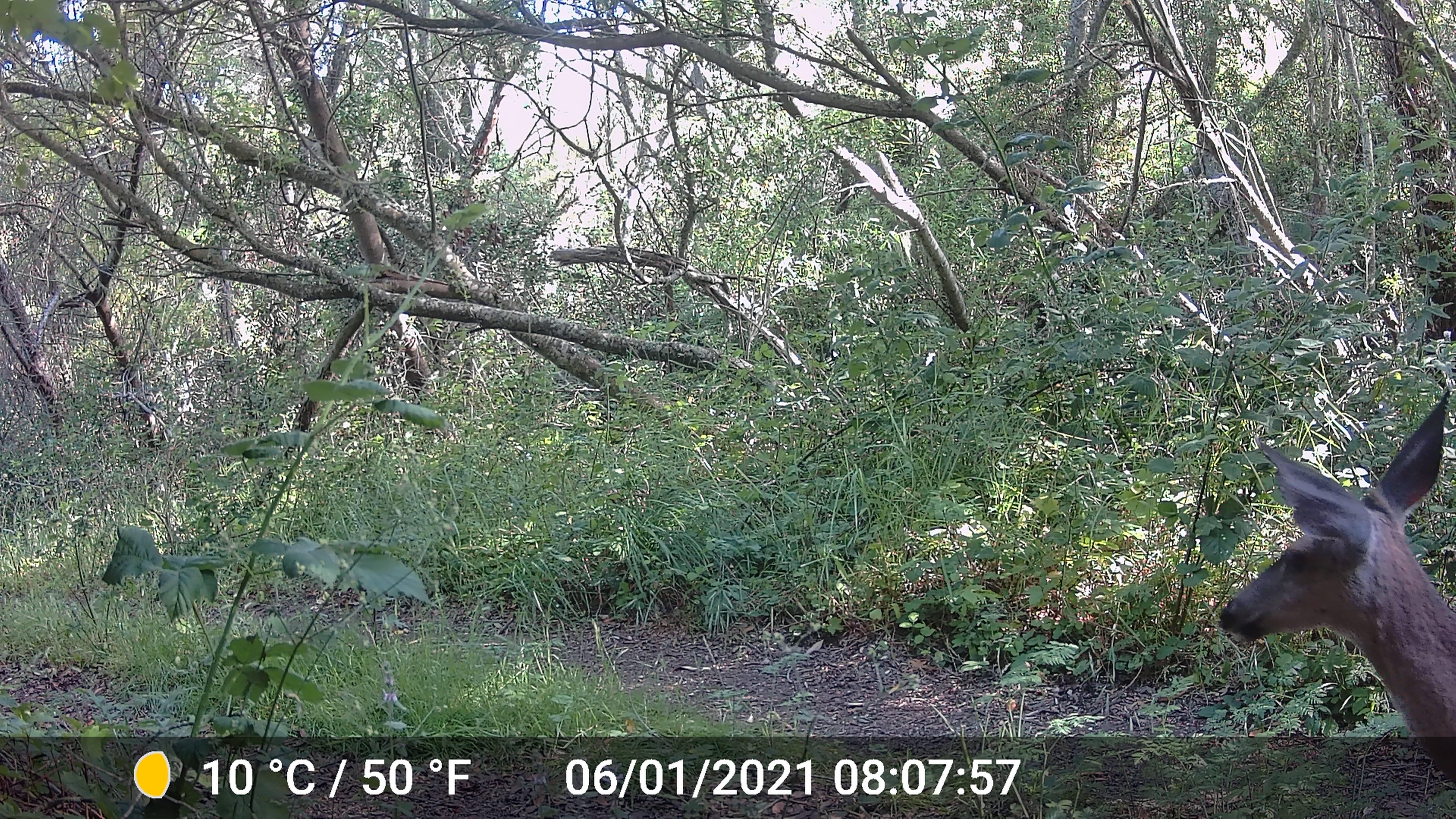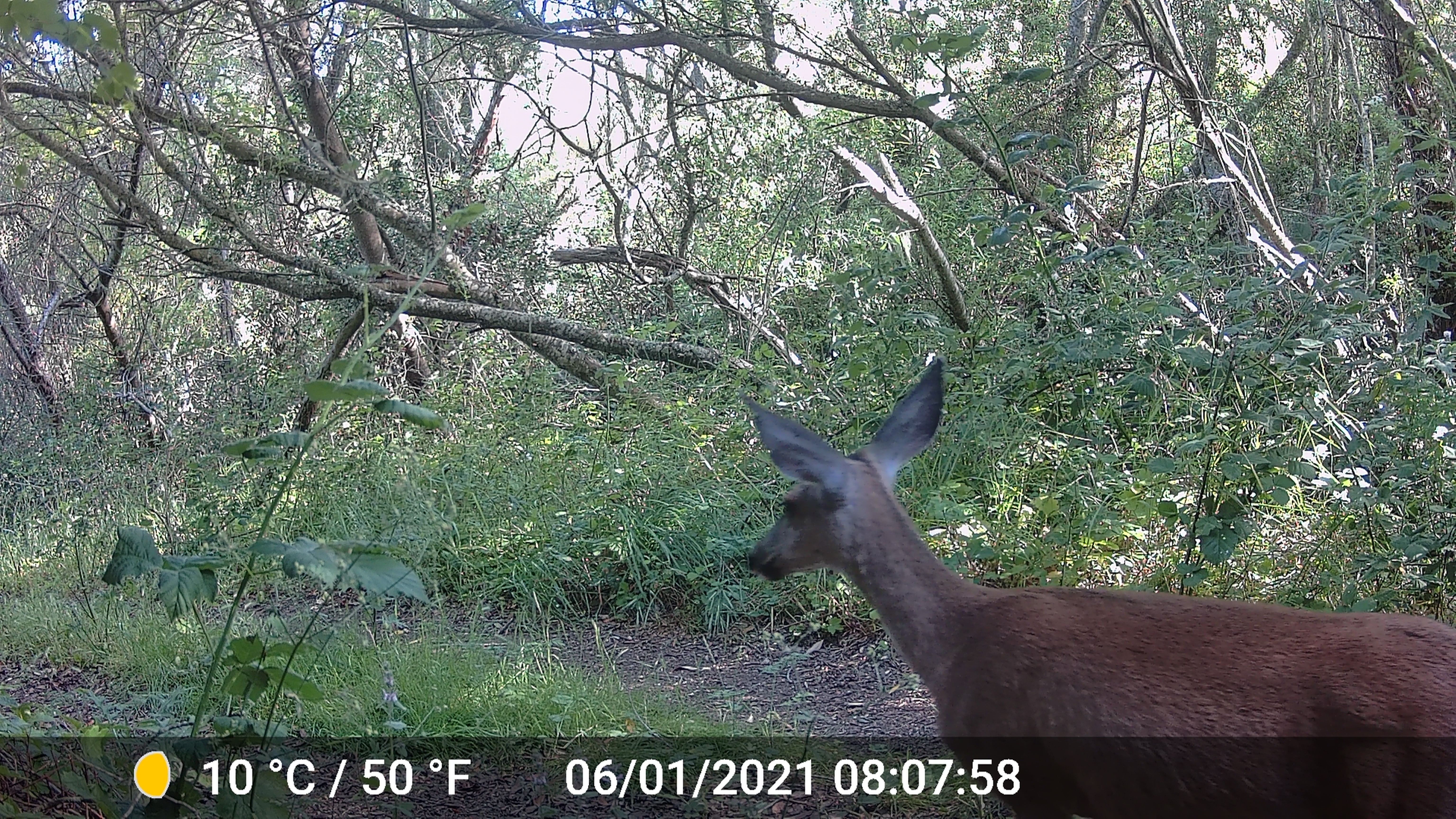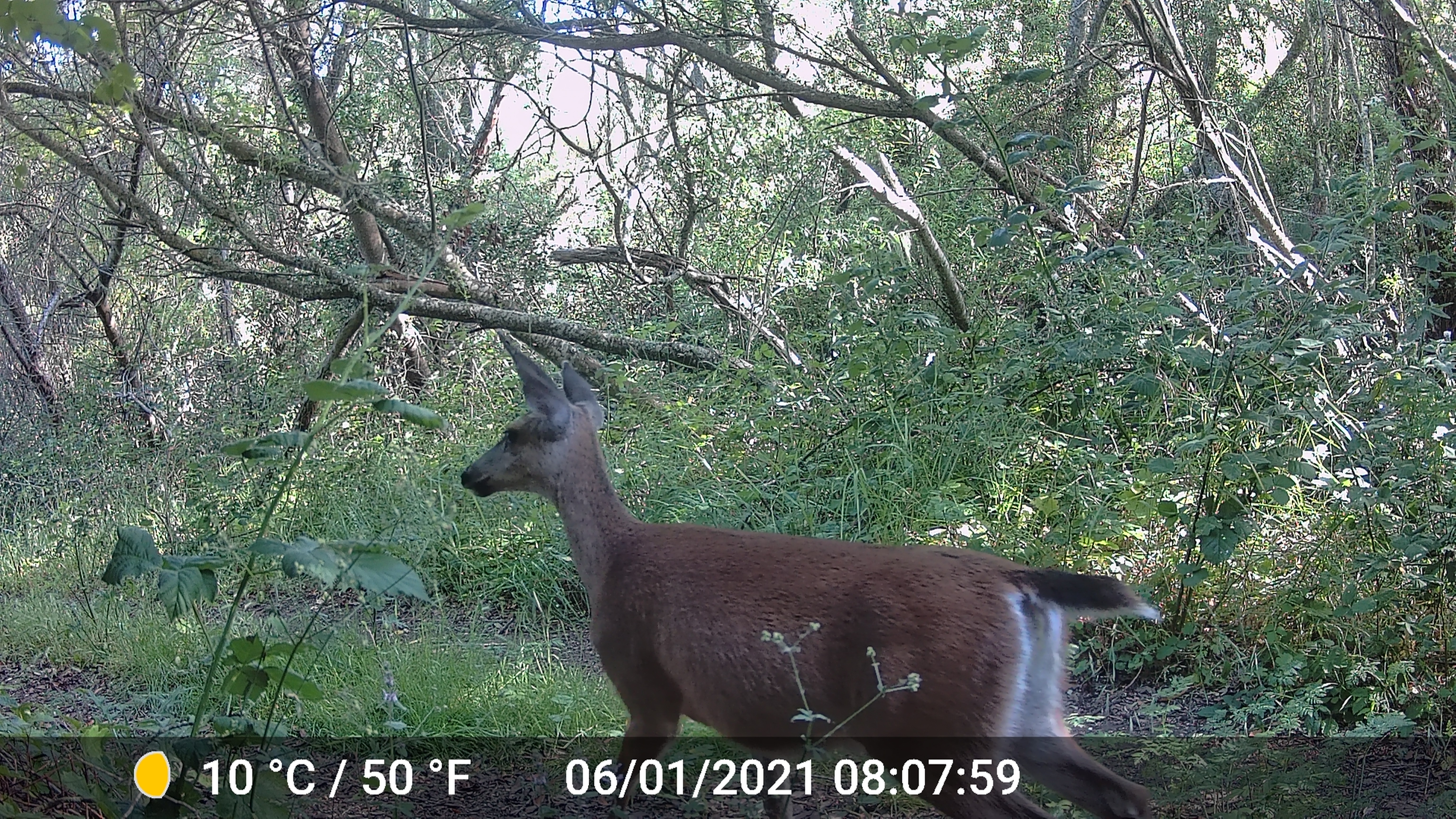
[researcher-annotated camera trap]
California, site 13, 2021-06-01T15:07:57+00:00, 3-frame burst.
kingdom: Animalia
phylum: Chordata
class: Mammalia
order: Artiodactyla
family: Cervidae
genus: Odocoileus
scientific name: Odocoileus hemionus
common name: mule deer